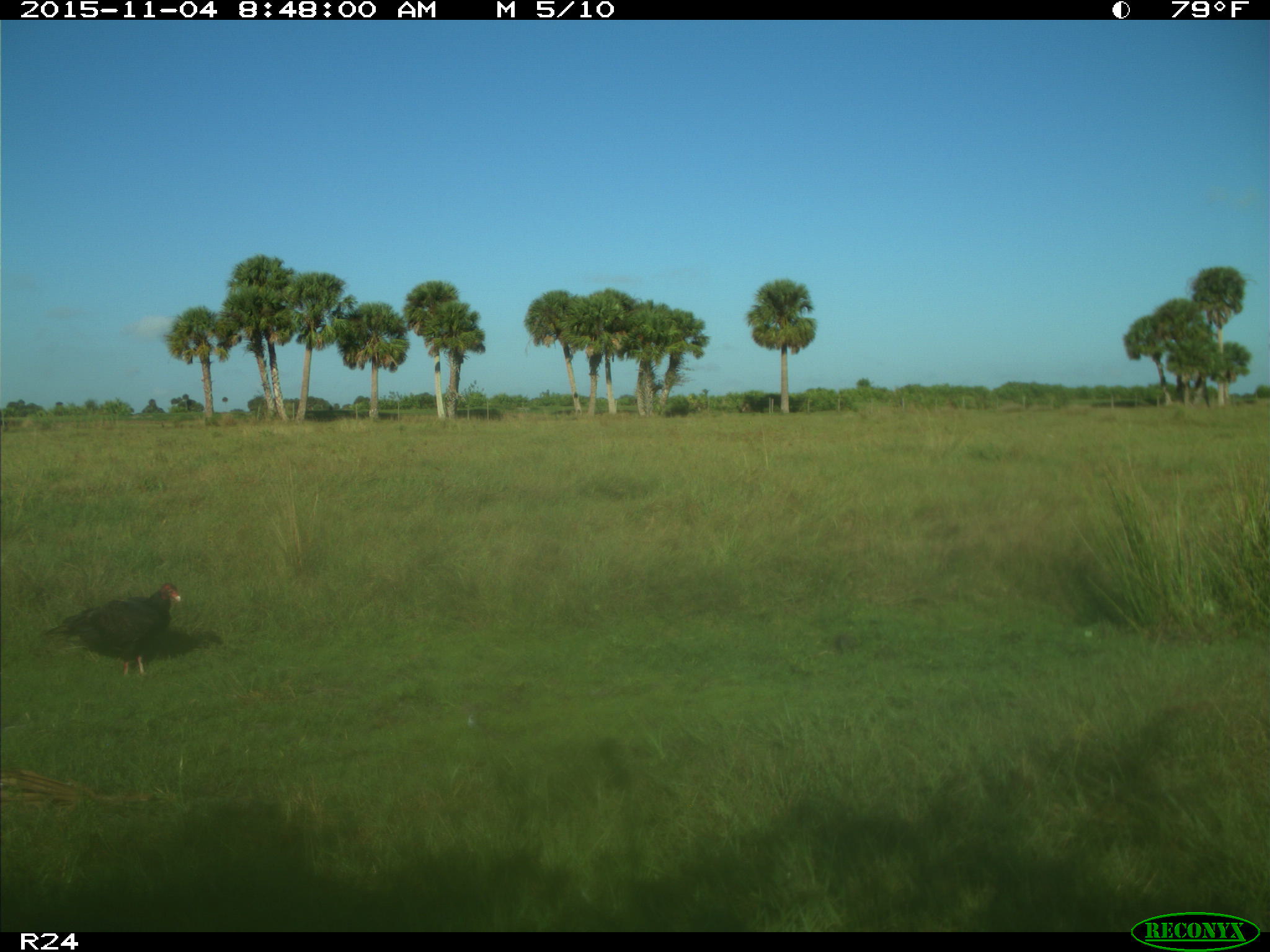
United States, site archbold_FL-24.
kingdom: Animalia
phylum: Chordata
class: Aves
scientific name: Aves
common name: birds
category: unidentified bird